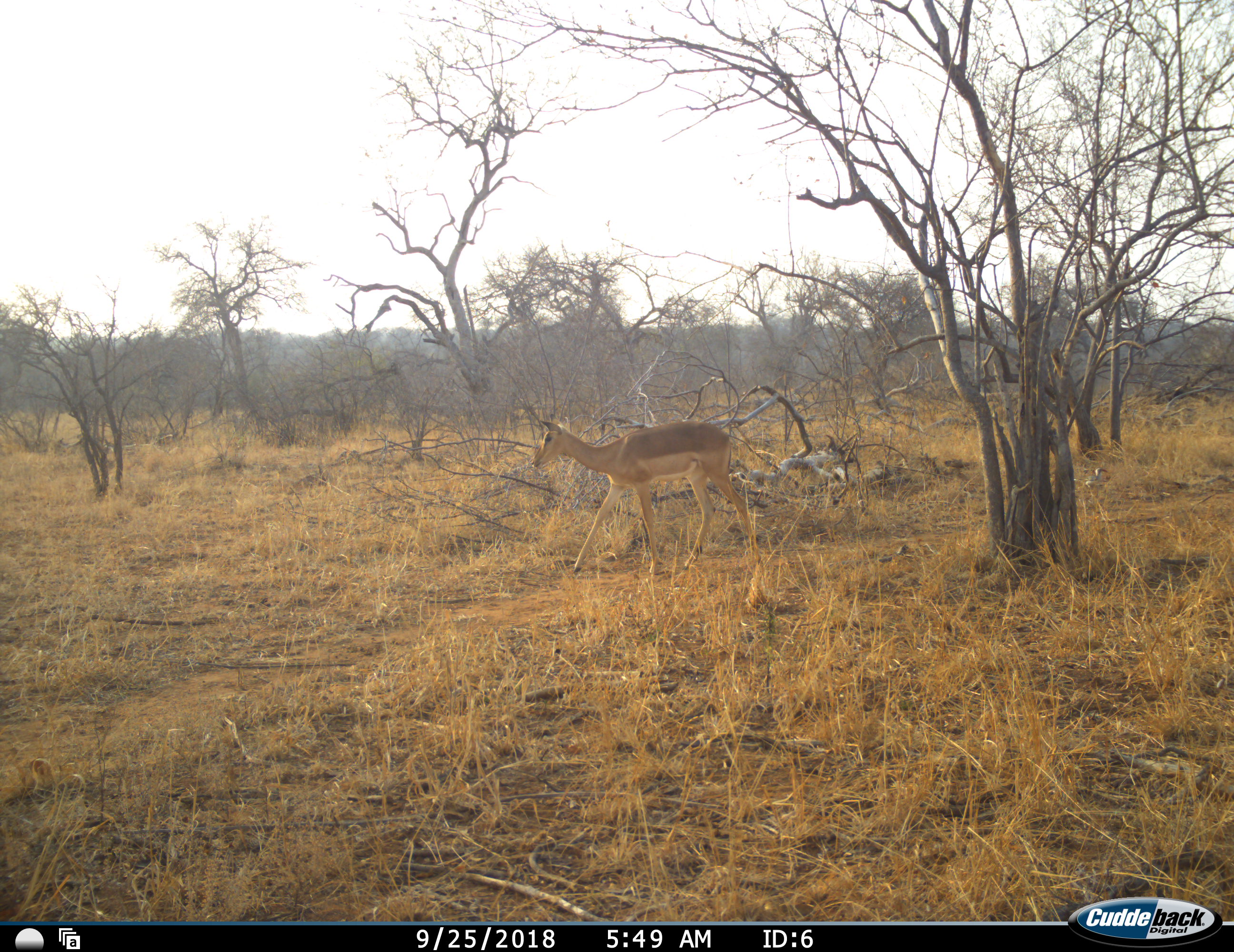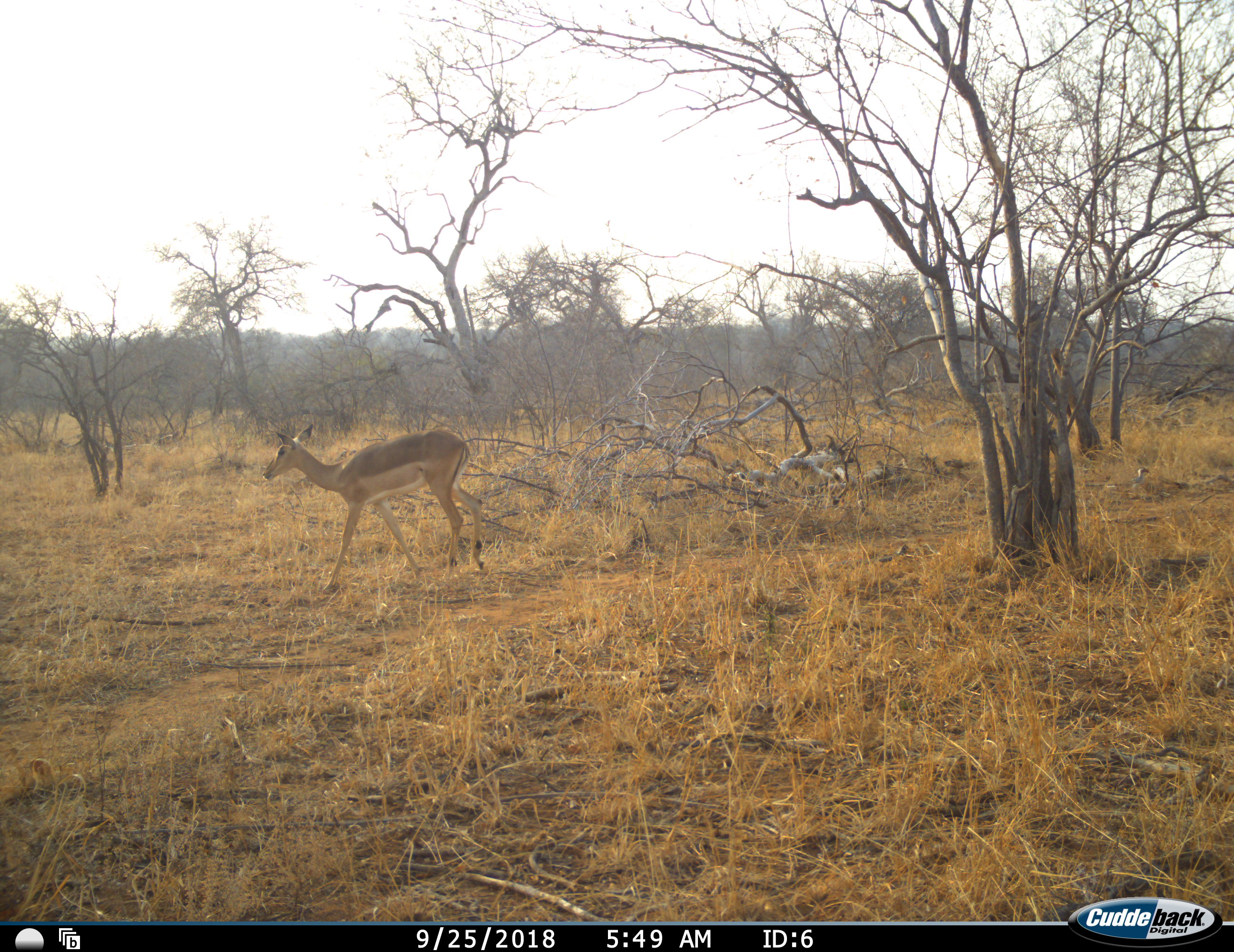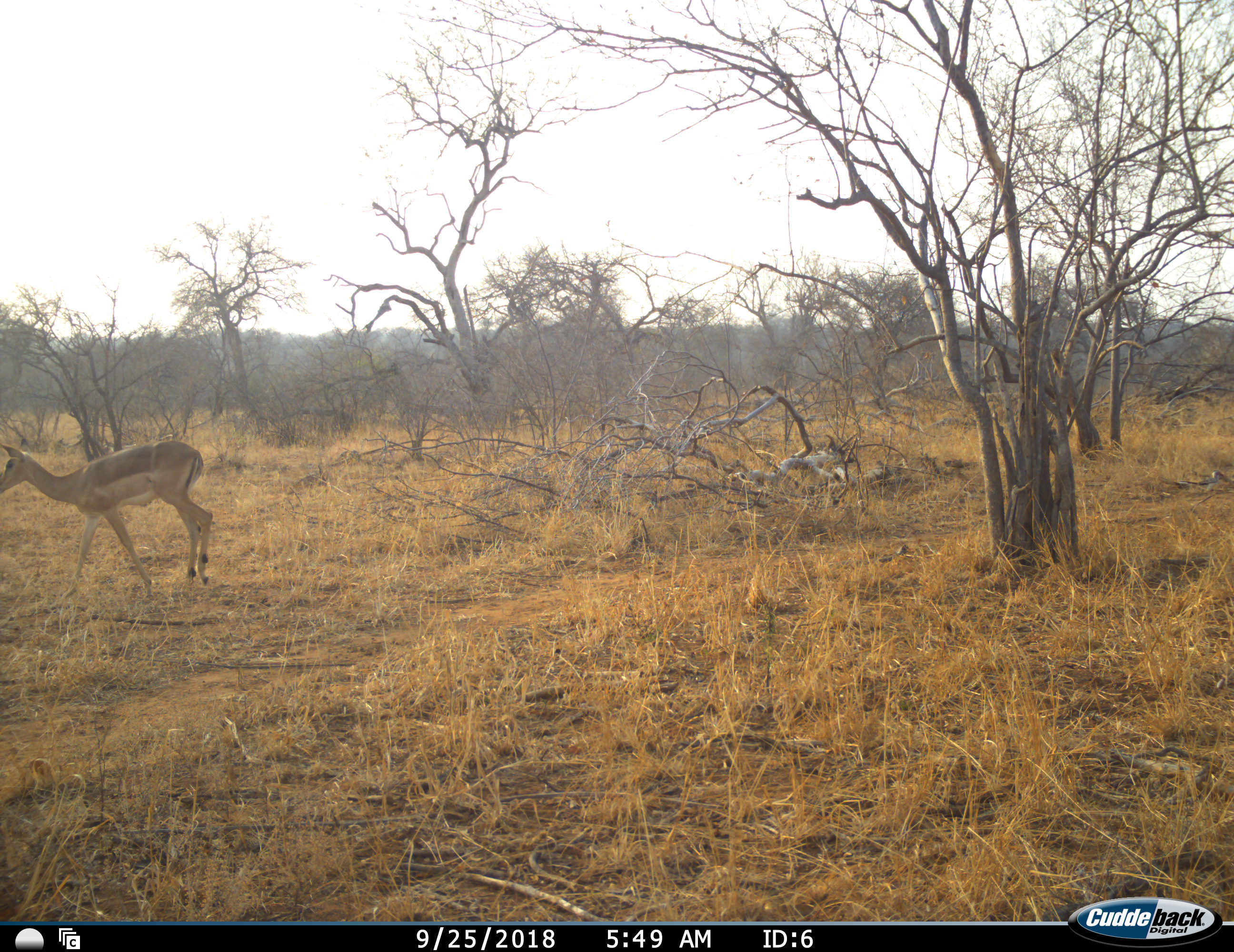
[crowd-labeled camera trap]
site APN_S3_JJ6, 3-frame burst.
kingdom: Animalia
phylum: Chordata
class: Mammalia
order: Artiodactyla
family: Bovidae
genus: Aepyceros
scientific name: Aepyceros melampus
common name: impala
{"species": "impala (Aepyceros melampus)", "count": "1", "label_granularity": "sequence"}